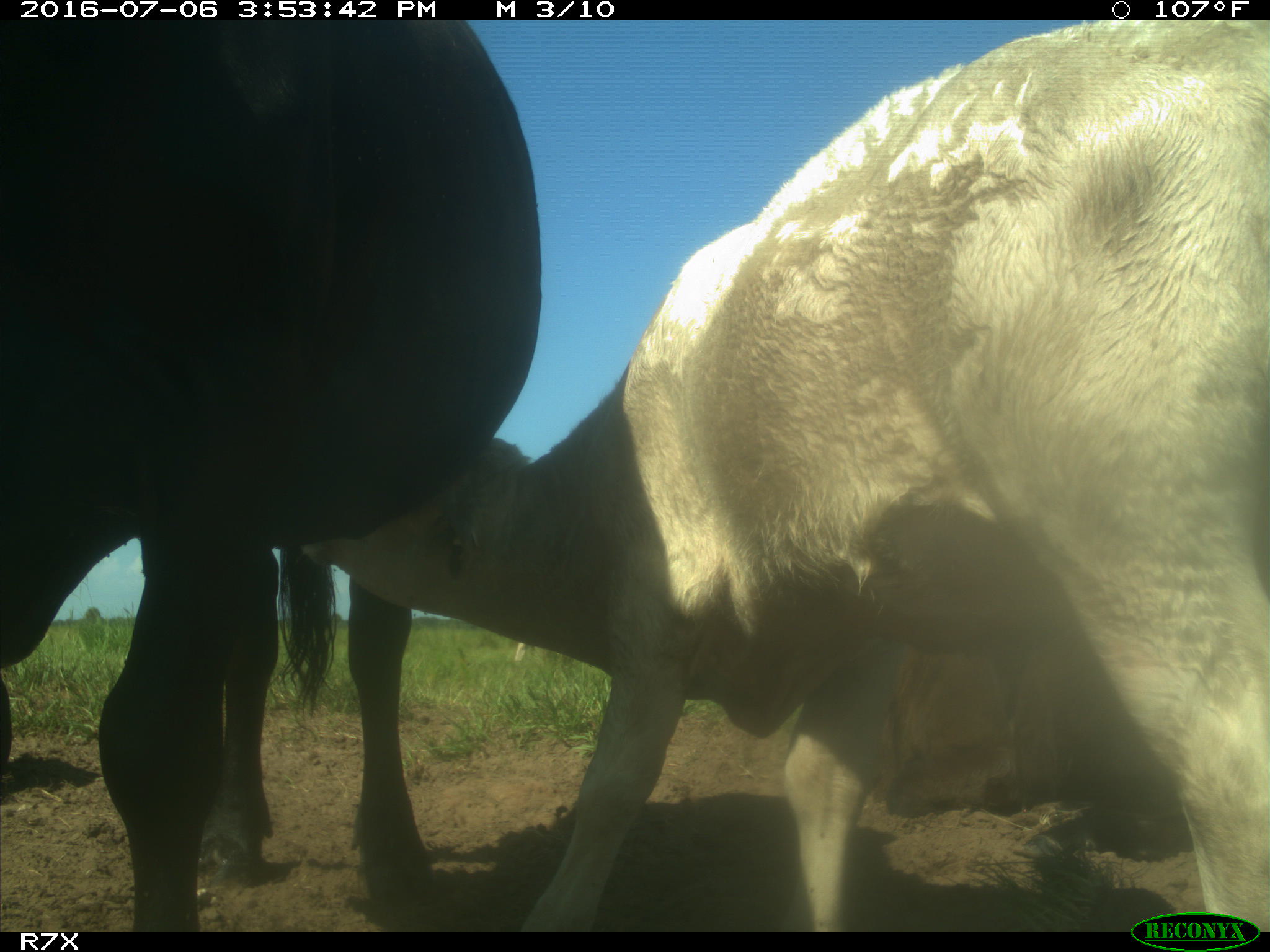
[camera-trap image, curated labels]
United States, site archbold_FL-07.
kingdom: Animalia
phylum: Chordata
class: Mammalia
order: Artiodactyla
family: Bovidae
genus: Bos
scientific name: Bos taurus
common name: domestic cow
Bos taurus (domestic cow).